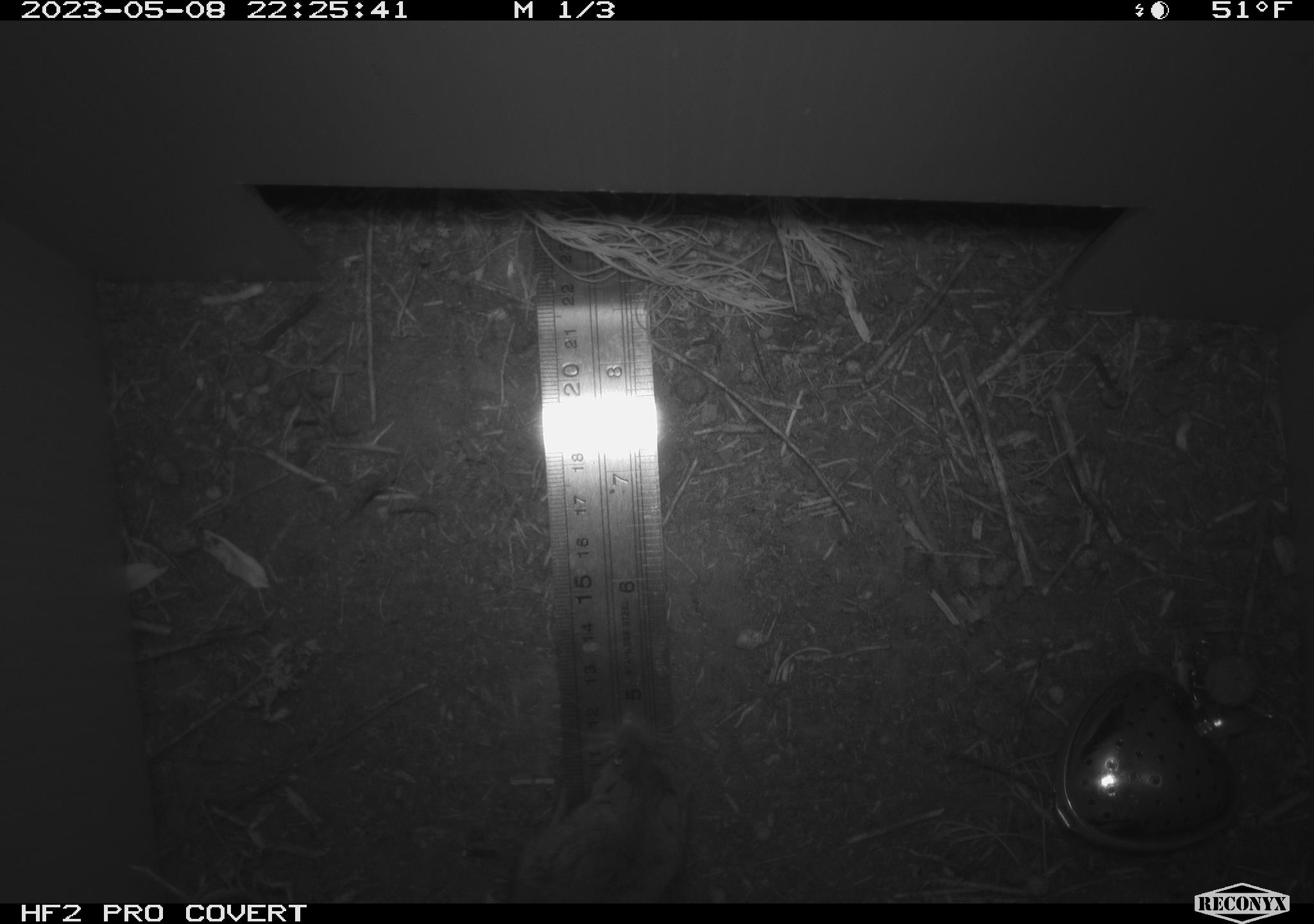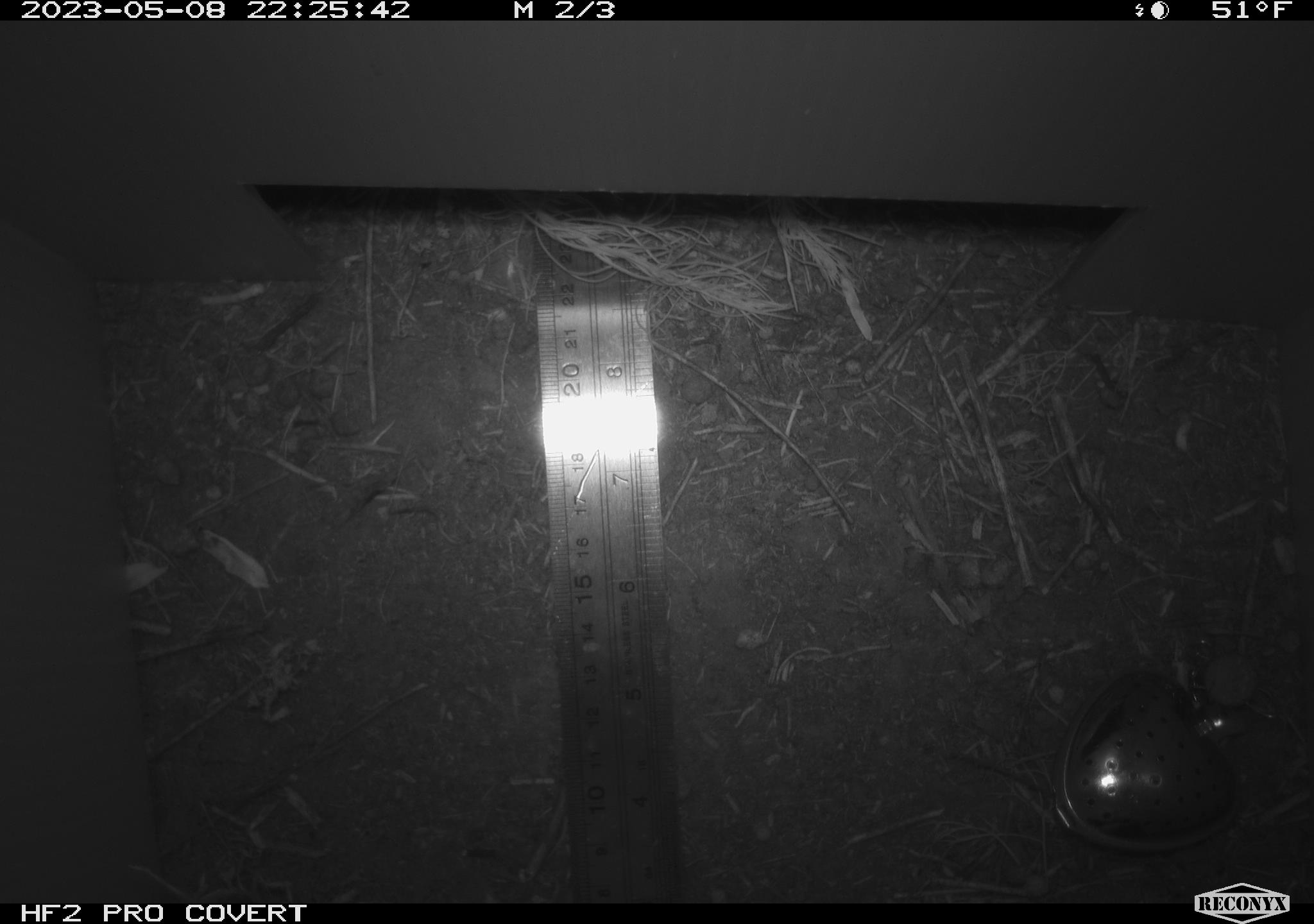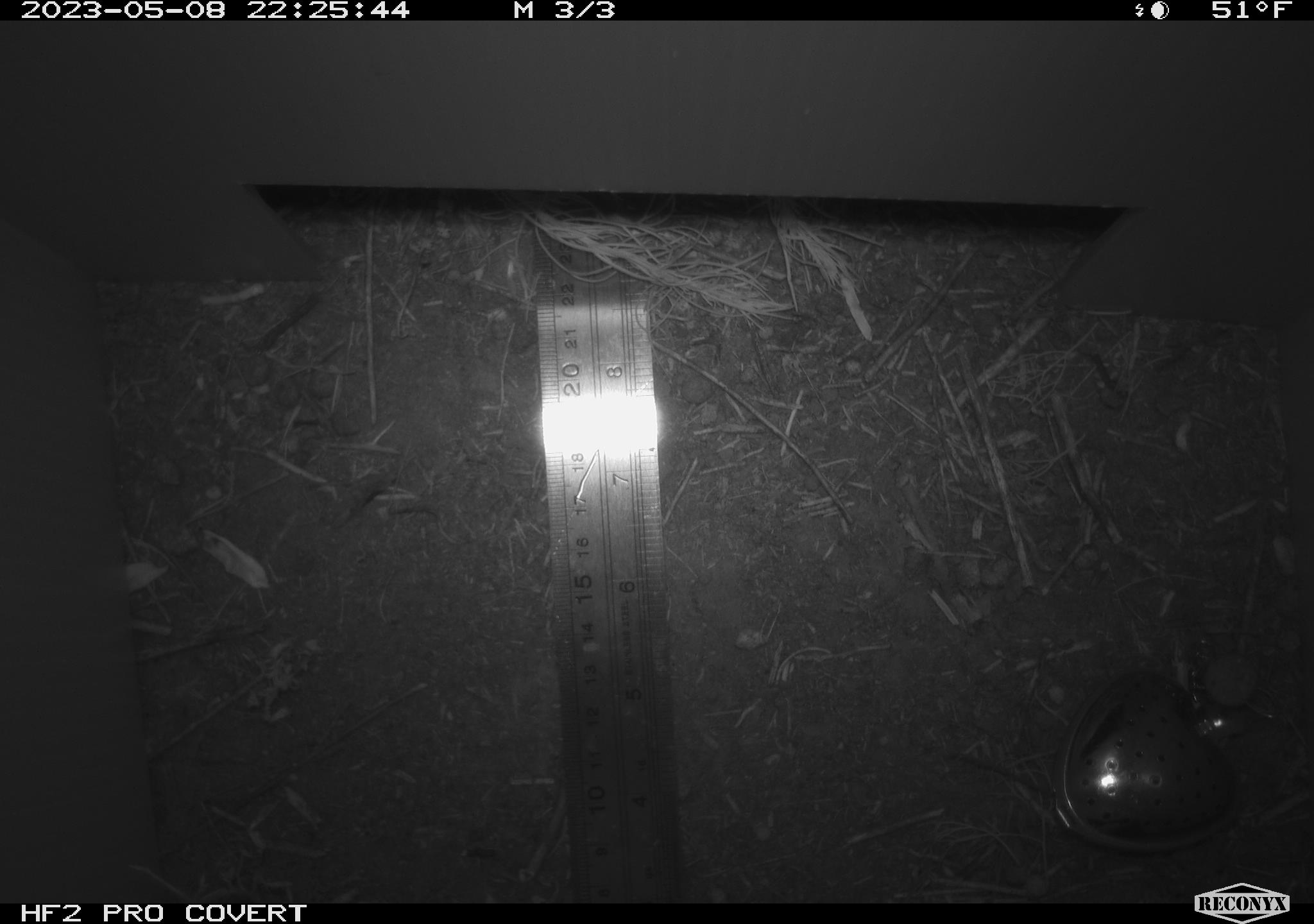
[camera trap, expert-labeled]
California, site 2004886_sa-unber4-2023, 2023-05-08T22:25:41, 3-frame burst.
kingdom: Animalia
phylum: Chordata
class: Mammalia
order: Rodentia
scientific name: Rodentia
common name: mouse species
Mouse species (Rodentia).